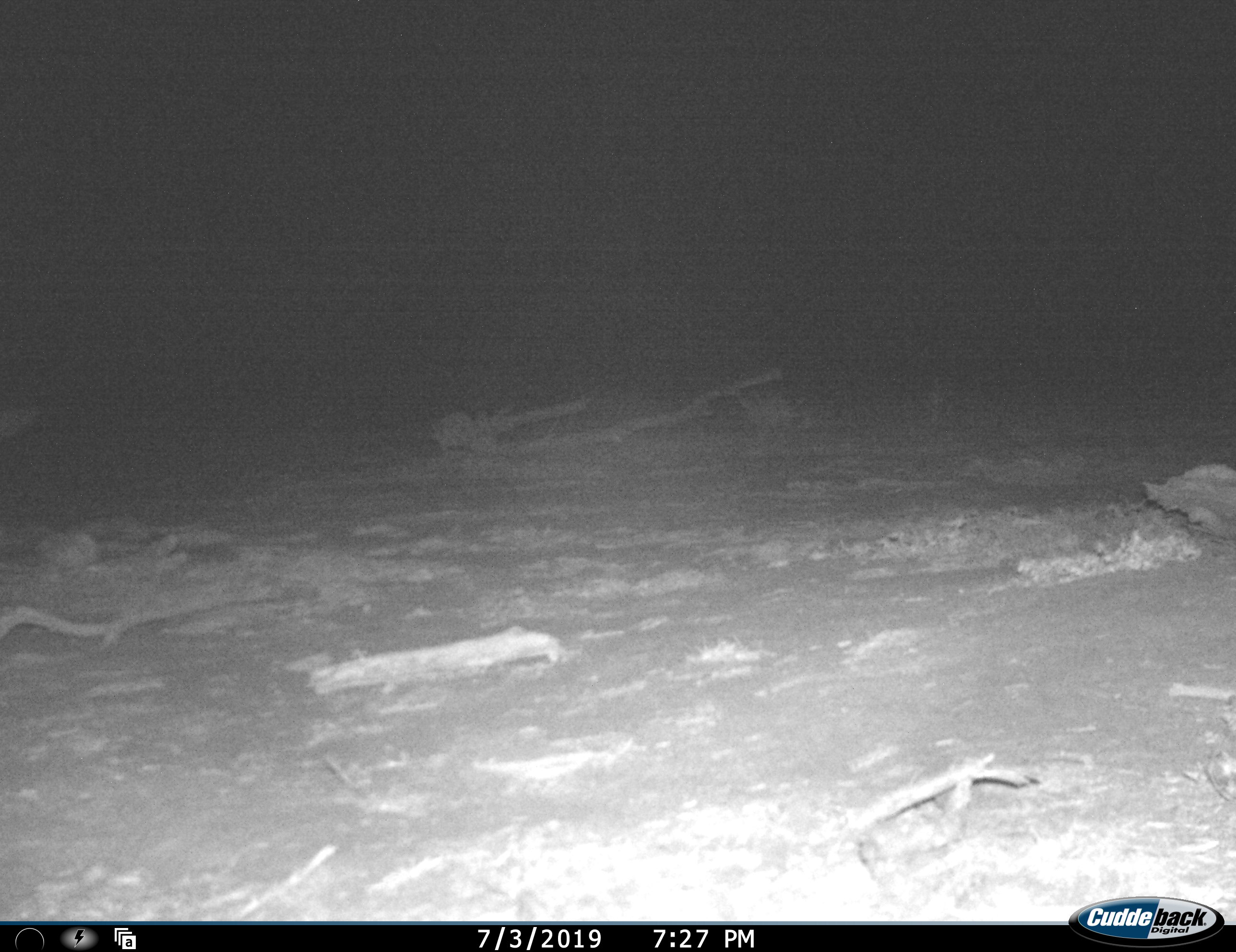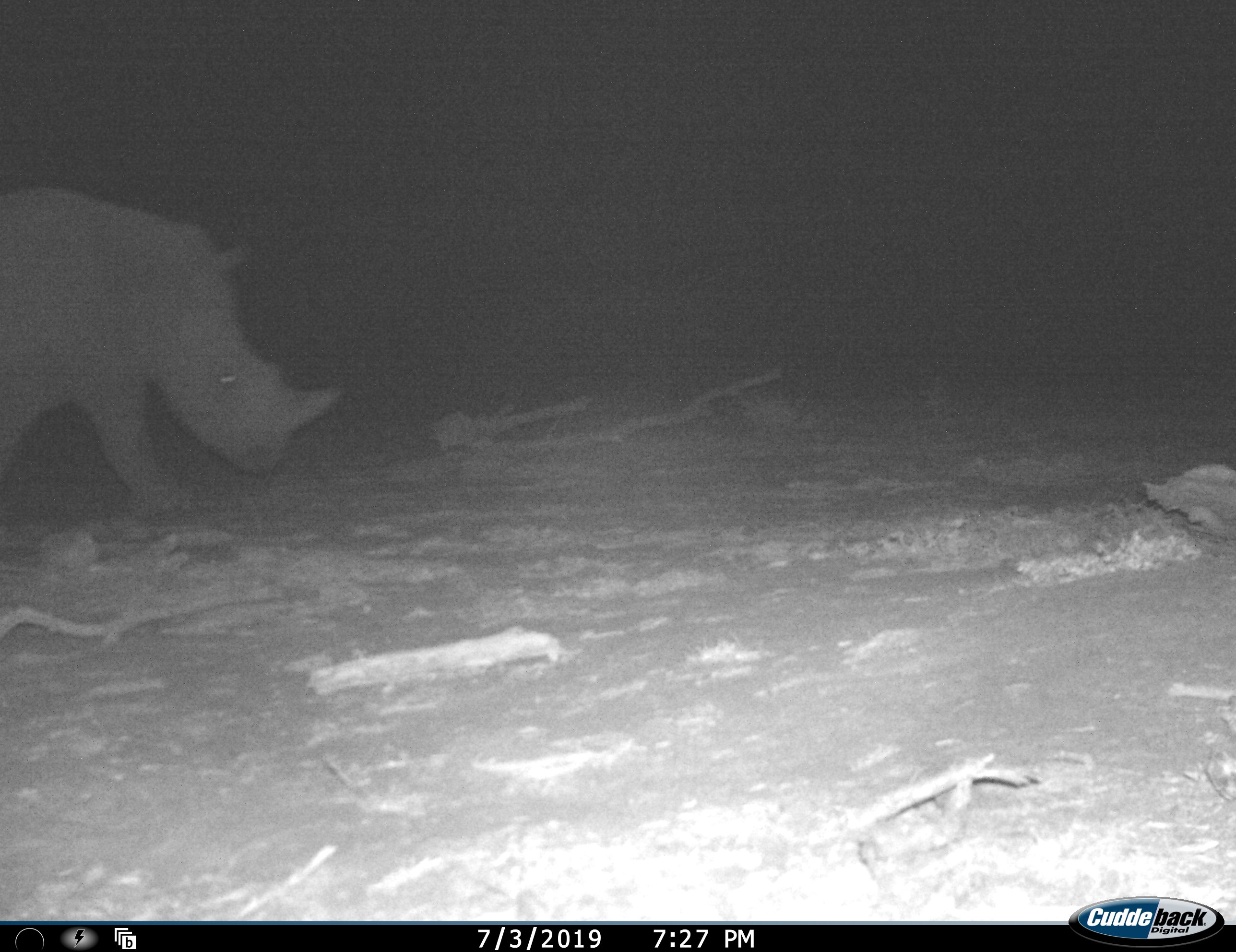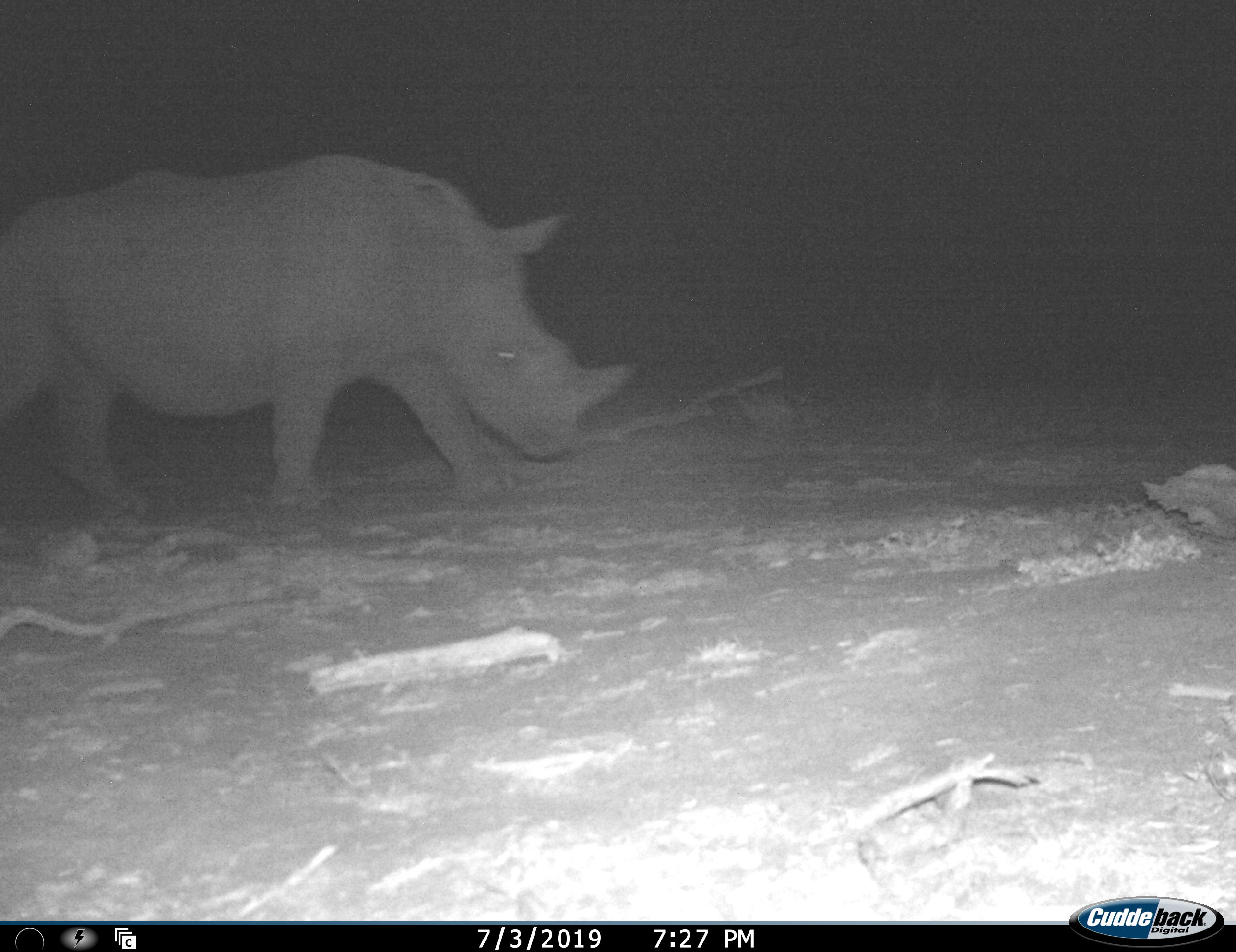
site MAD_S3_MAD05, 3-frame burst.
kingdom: Animalia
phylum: Chordata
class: Mammalia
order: Perissodactyla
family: Rhinocerotidae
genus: Diceros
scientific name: Diceros bicornis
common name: black rhinoceros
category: rhinocerosblack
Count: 1.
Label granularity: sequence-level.